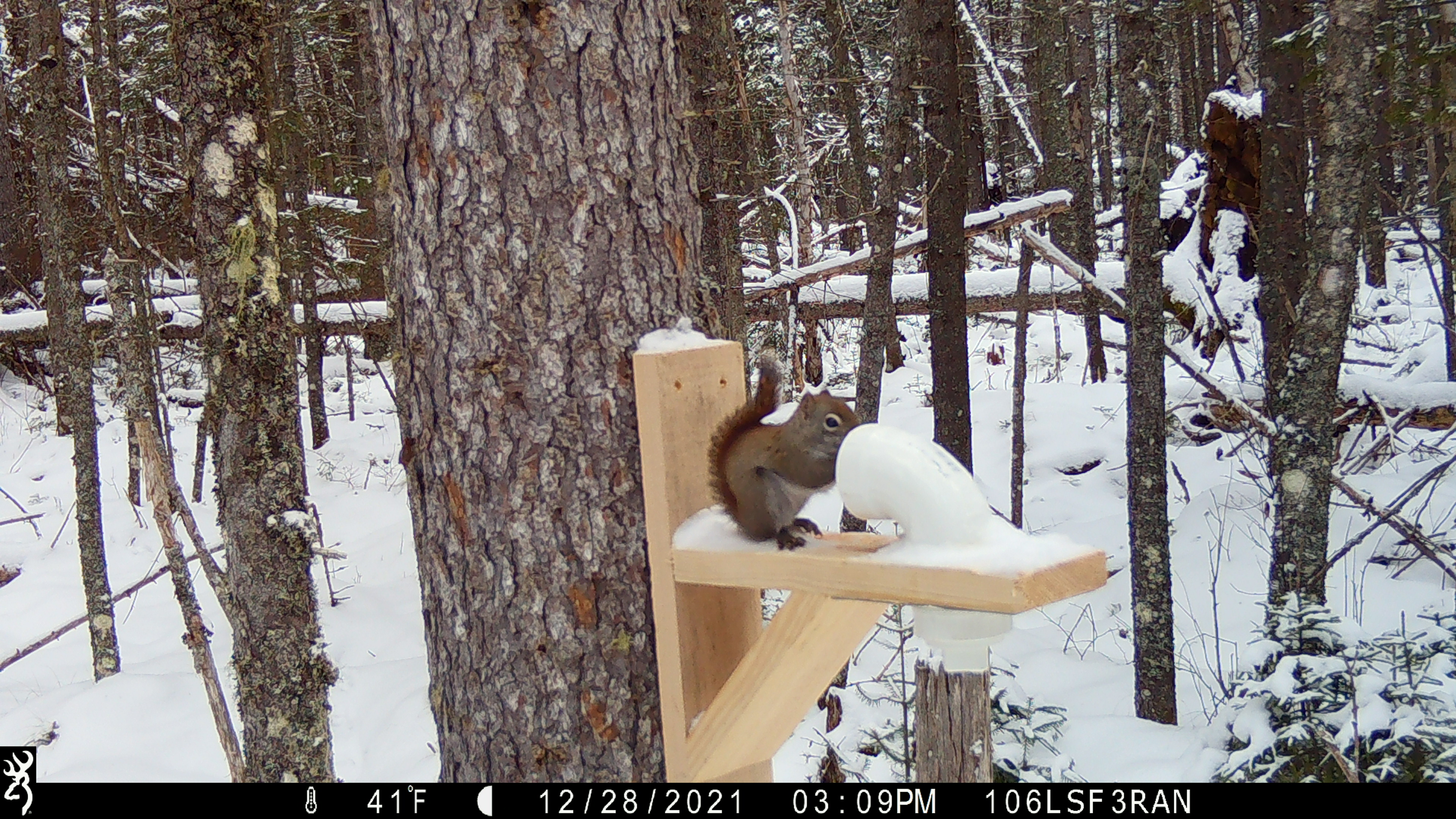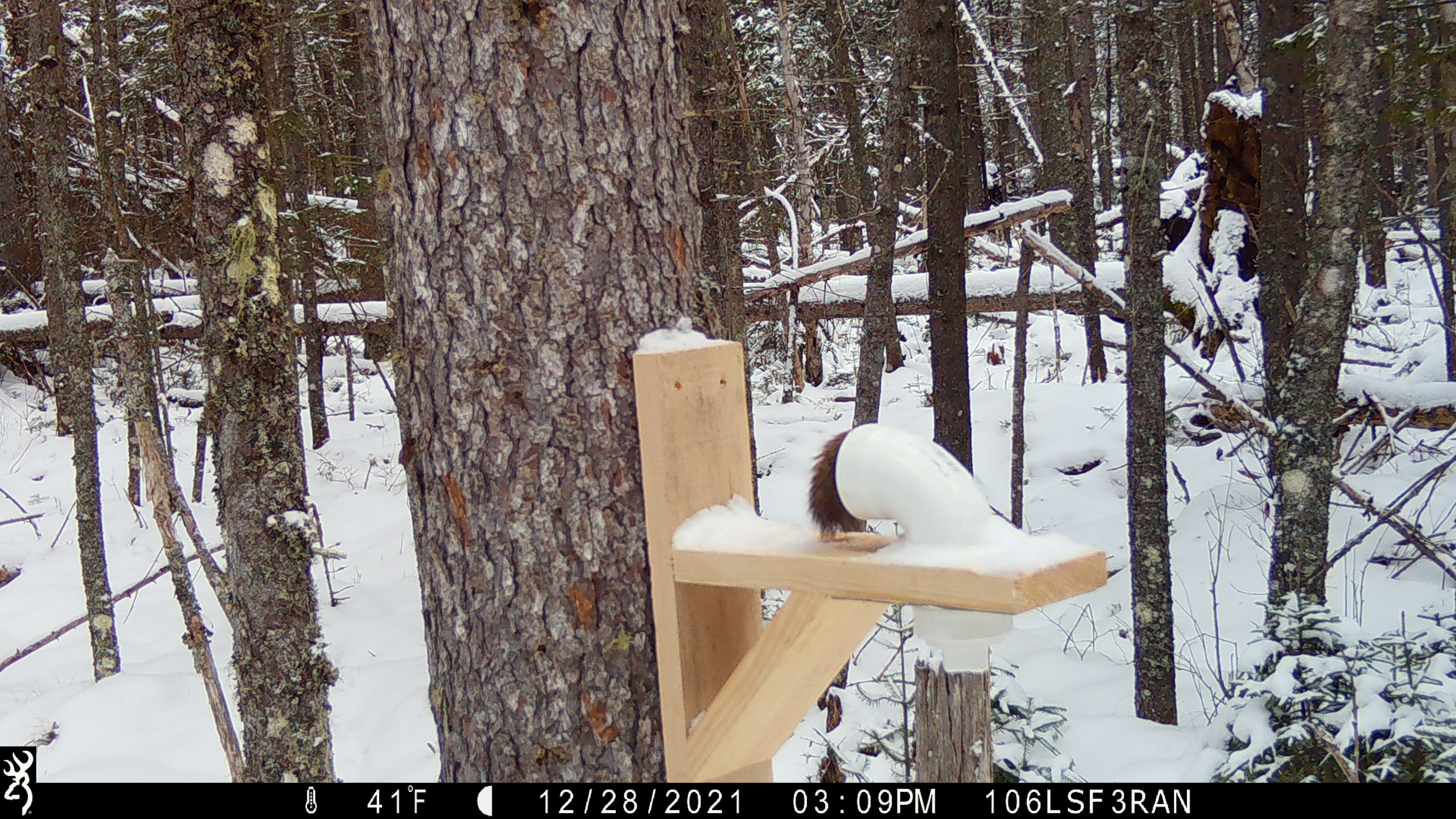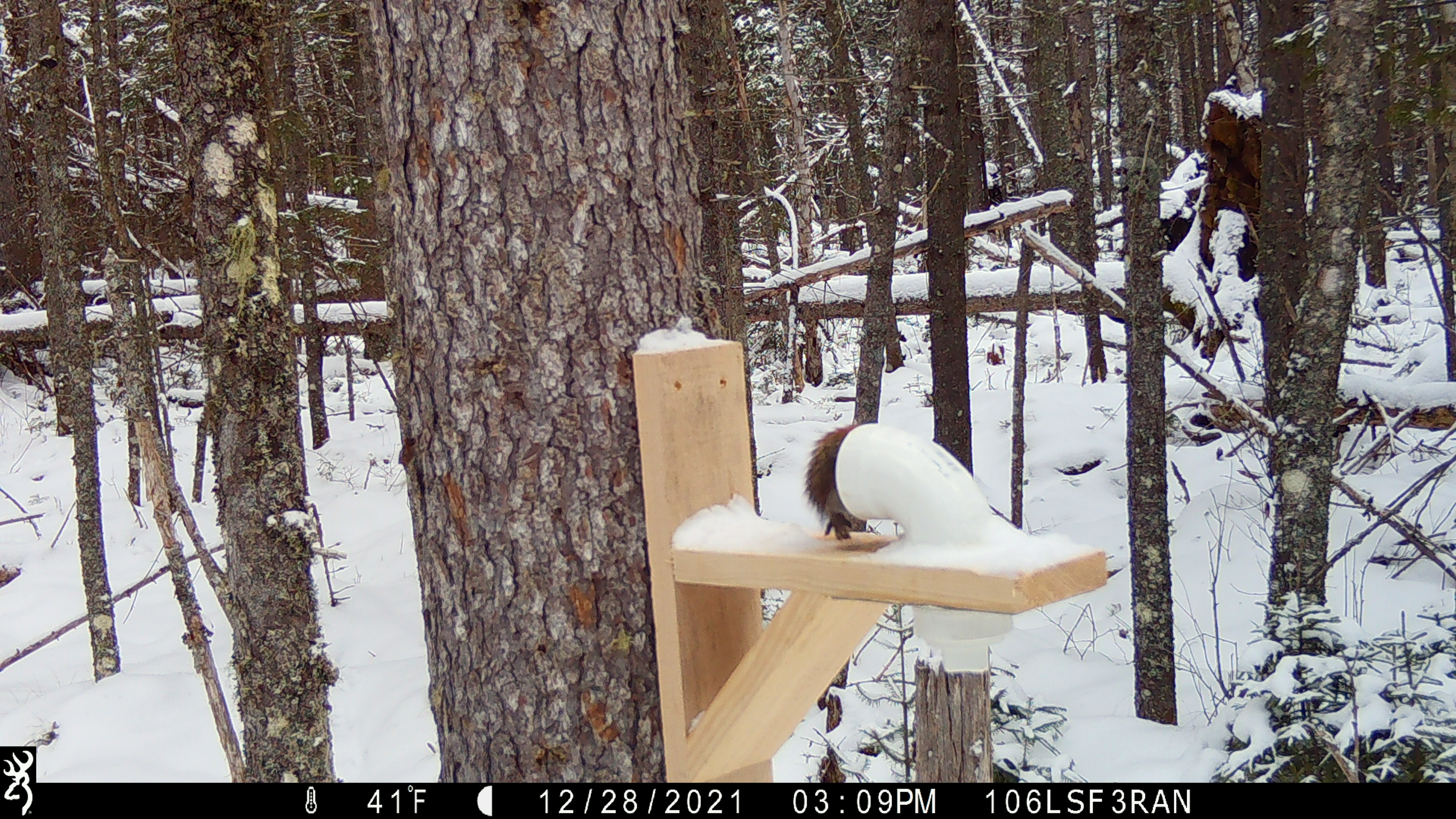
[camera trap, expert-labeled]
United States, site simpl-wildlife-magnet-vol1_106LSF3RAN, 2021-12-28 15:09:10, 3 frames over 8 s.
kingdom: Animalia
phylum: Chordata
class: Mammalia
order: Rodentia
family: Sciuridae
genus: Tamiasciurus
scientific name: Tamiasciurus hudsonicus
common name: red squirrel